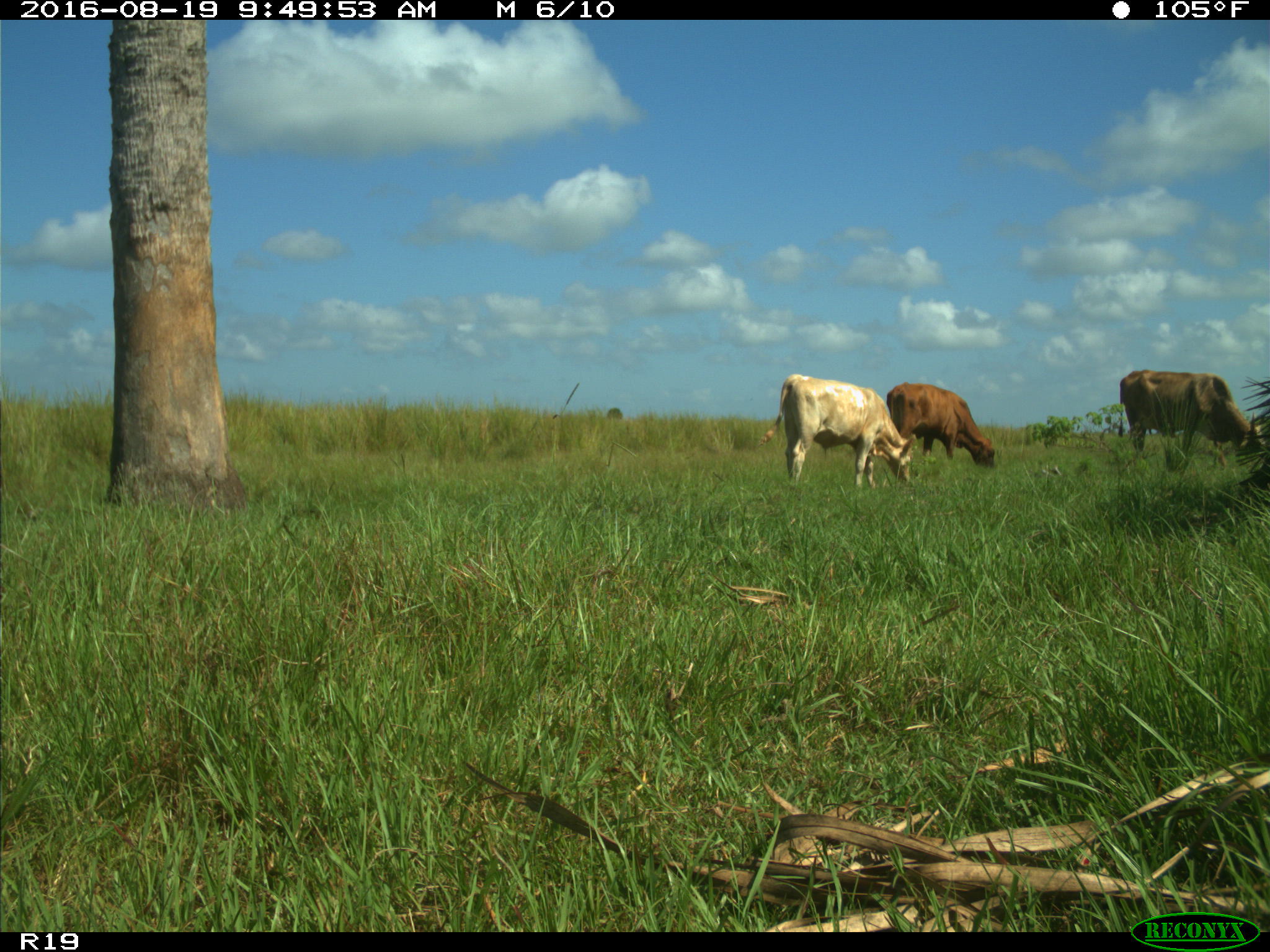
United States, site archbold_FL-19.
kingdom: Animalia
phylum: Chordata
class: Mammalia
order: Artiodactyla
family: Bovidae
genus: Bos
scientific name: Bos taurus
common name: domestic cow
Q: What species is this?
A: Bos taurus (domestic cow).